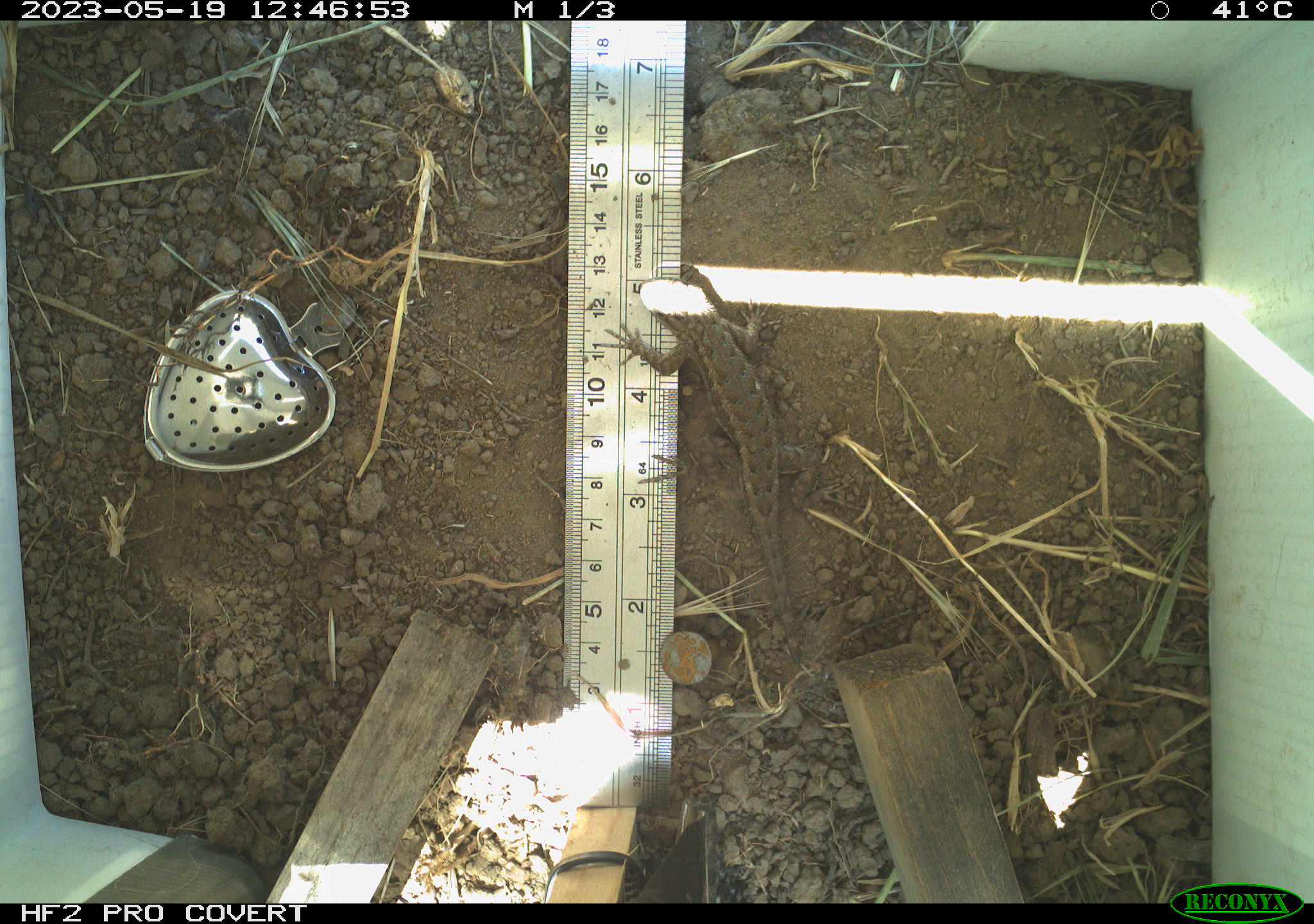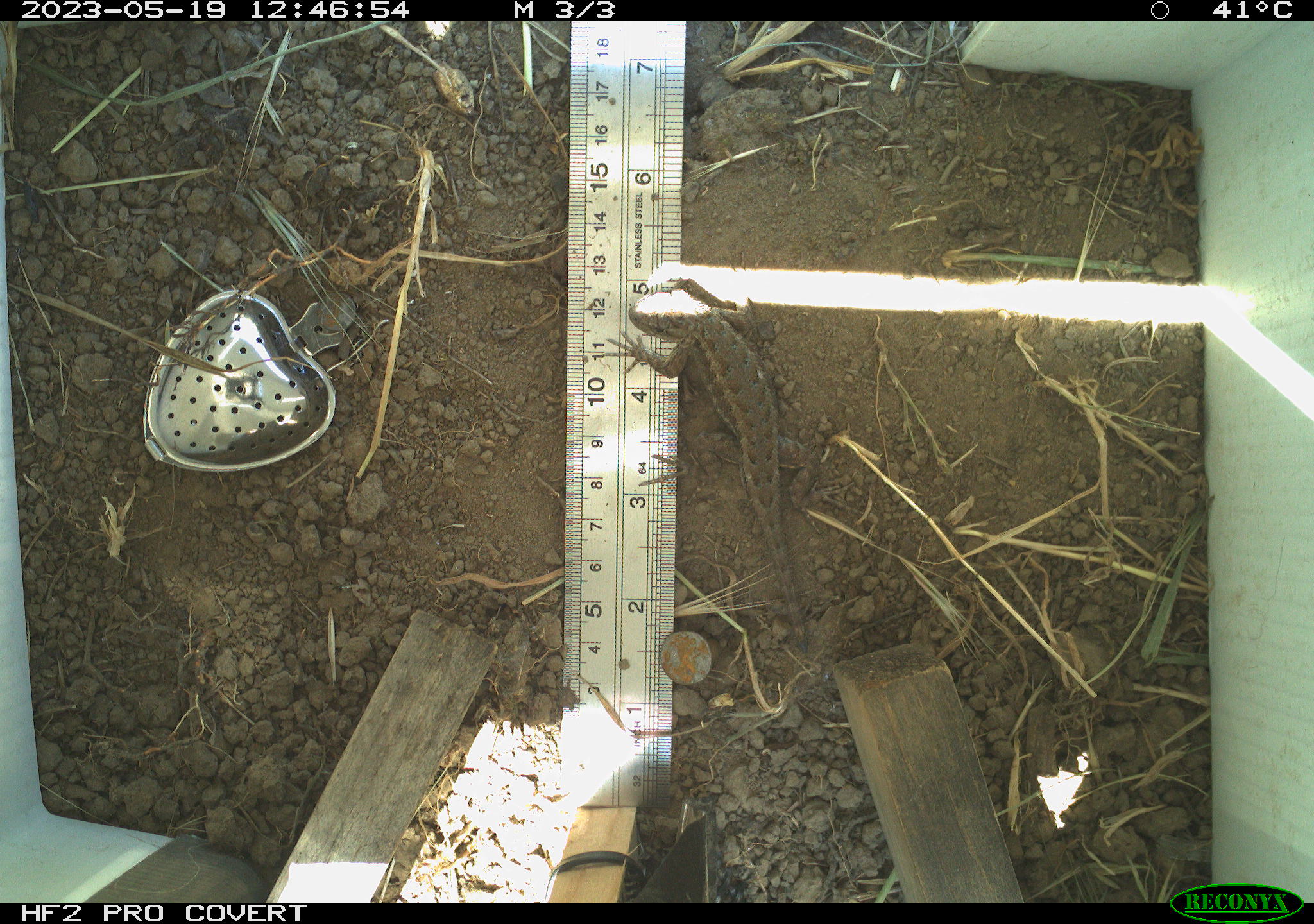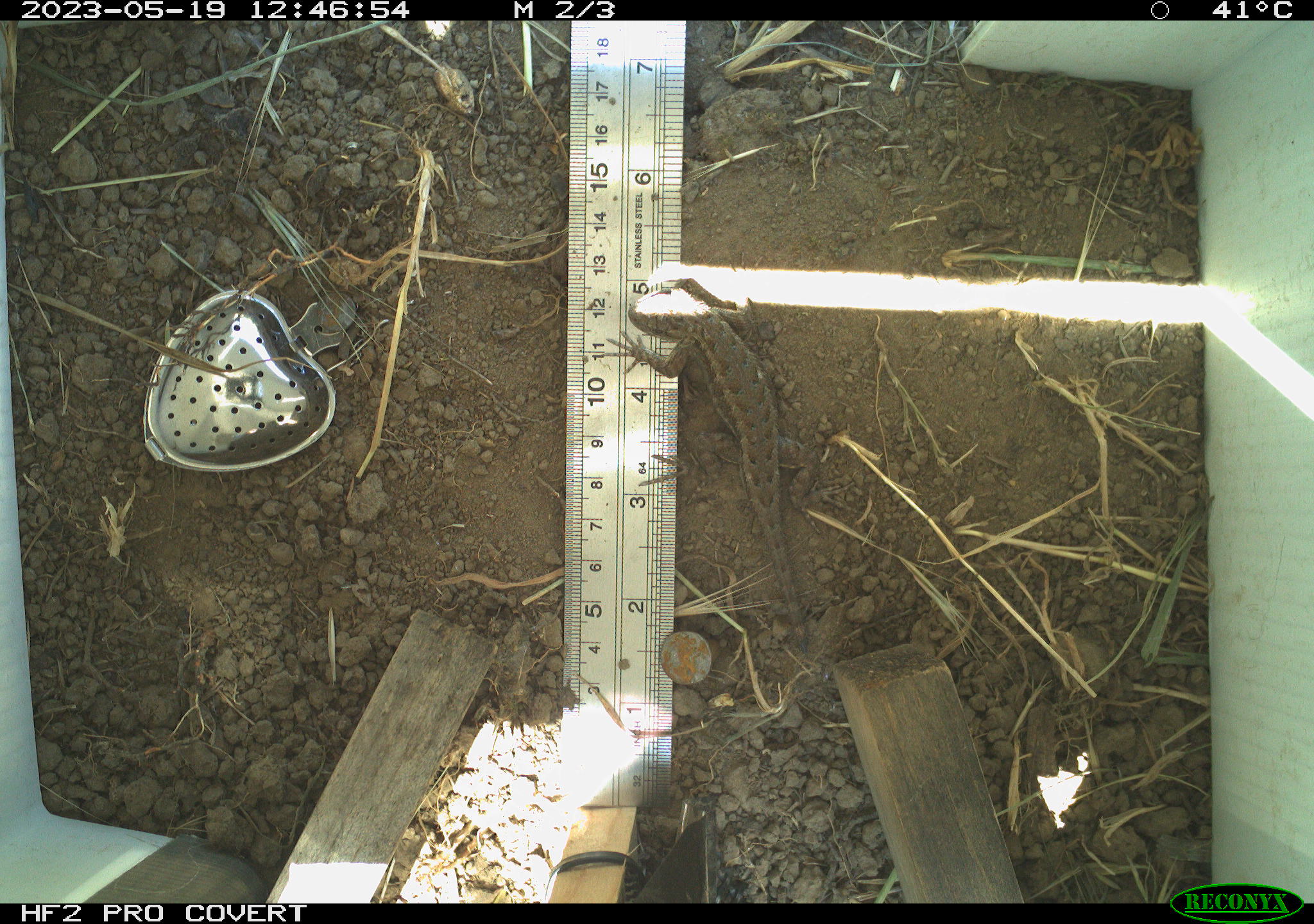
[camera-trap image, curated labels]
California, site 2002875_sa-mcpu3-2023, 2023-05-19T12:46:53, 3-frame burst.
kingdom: Animalia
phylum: Chordata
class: Reptilia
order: Squamata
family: Phrynosomatidae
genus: Sceloporus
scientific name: Sceloporus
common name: spiny lizards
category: sceloporus species